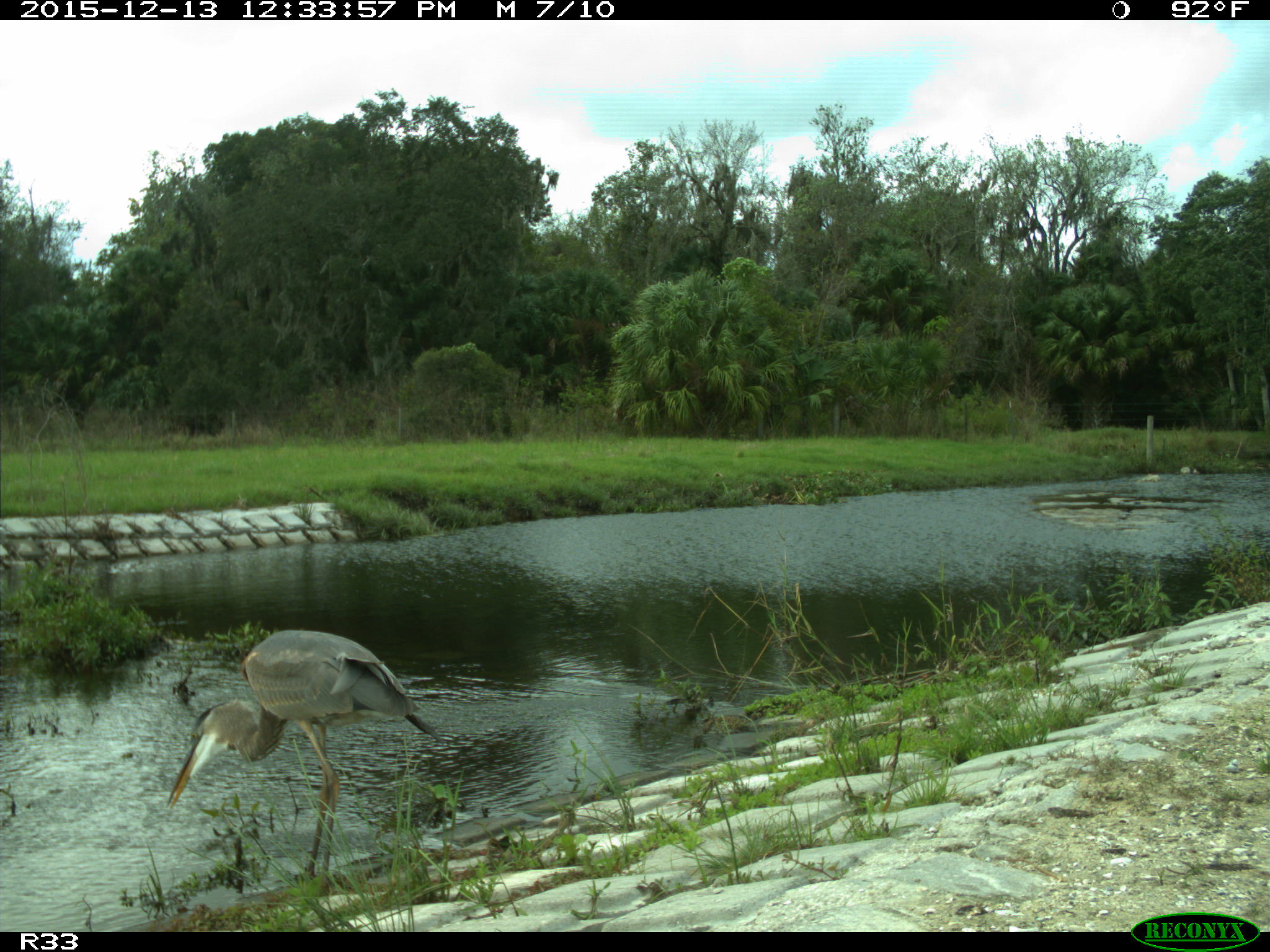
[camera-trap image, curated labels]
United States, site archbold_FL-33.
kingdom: Animalia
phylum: Chordata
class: Aves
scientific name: Aves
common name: birds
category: unidentified bird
Unidentified bird (birds) (Aves).